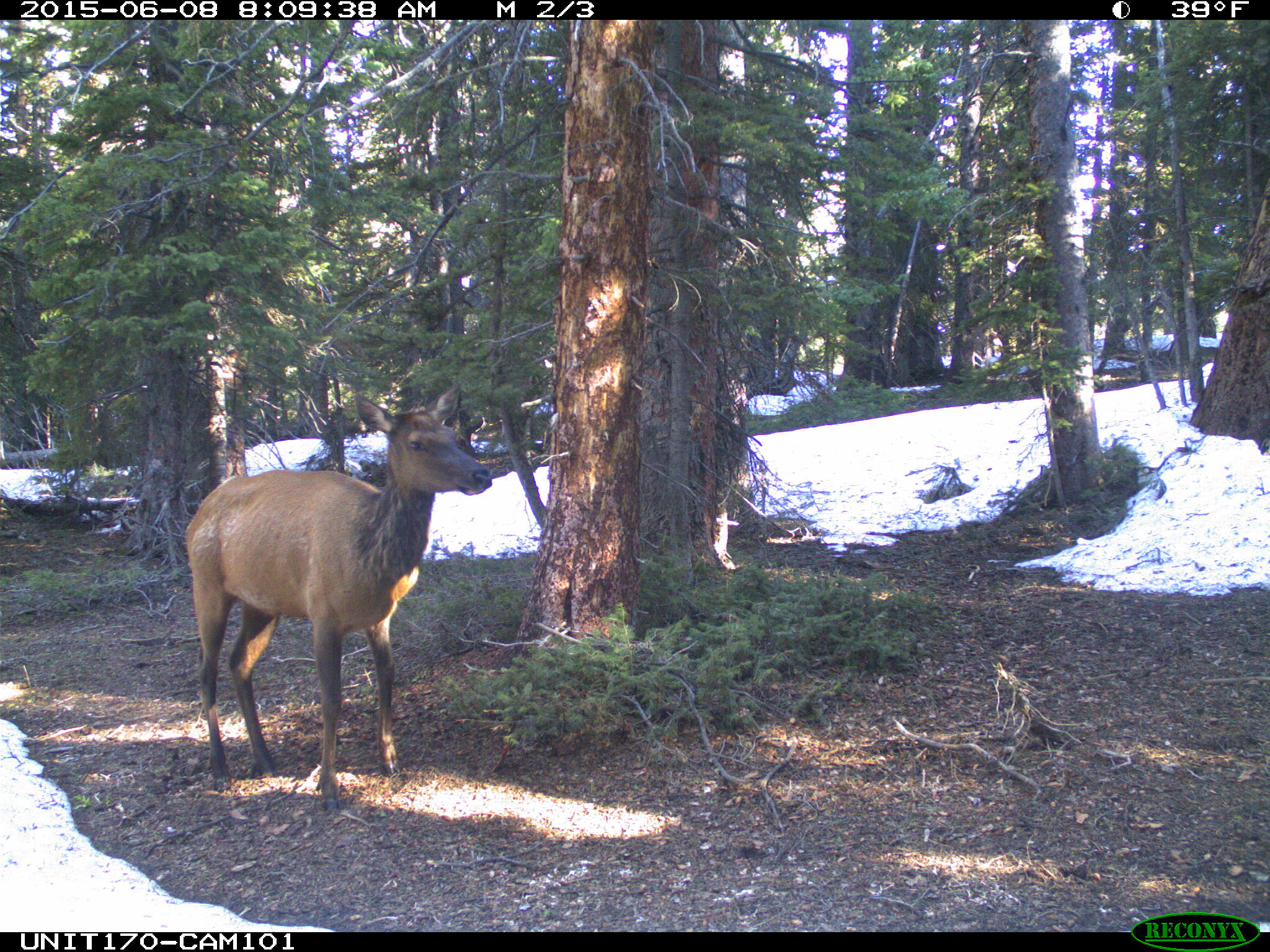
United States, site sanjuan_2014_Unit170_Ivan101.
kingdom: Animalia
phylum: Chordata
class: Mammalia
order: Artiodactyla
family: Cervidae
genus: Cervus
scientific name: Cervus elaphus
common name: red deer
Cervus elaphus (red deer).